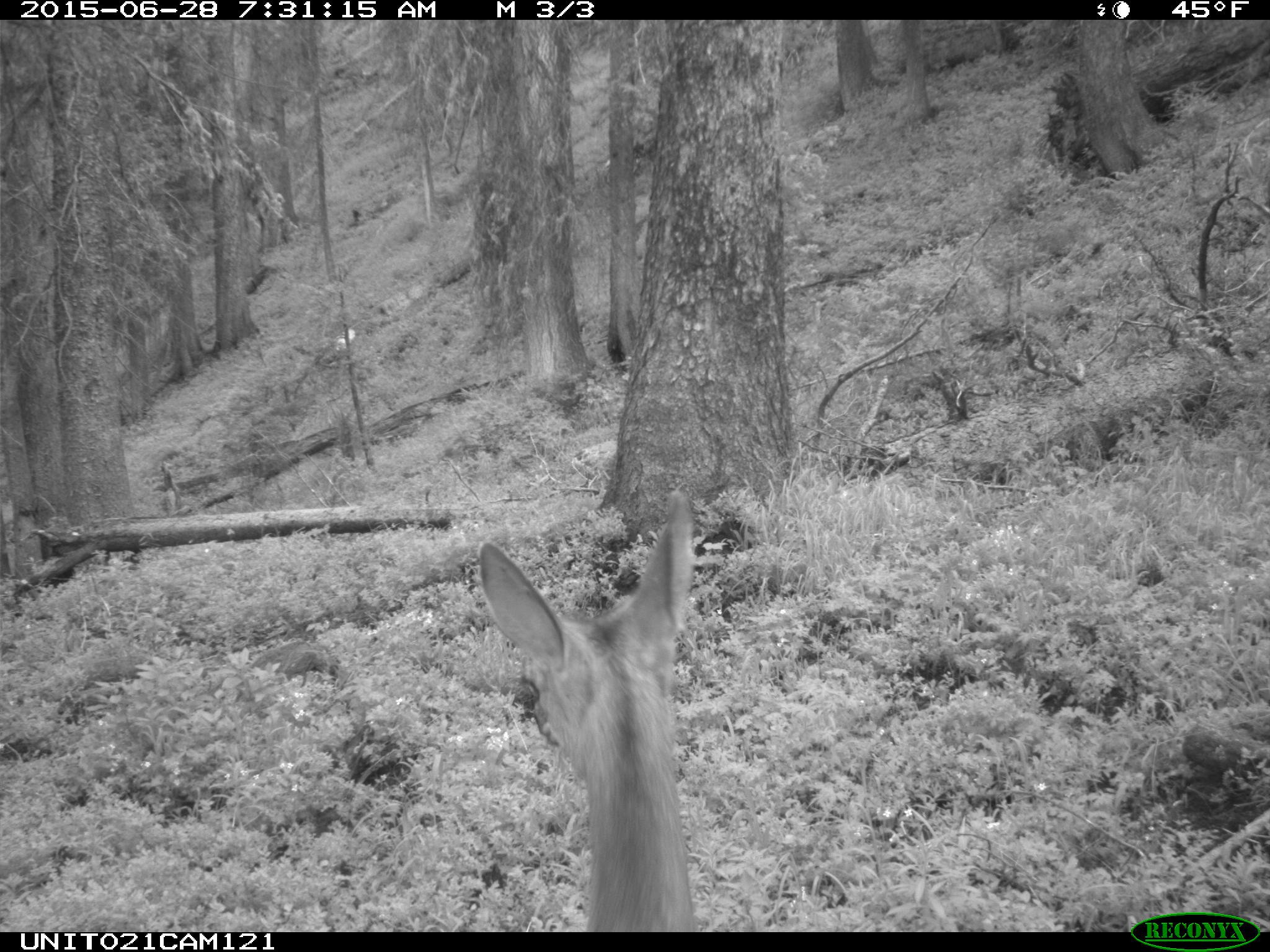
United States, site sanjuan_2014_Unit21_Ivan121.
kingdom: Animalia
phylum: Chordata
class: Mammalia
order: Artiodactyla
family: Cervidae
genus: Odocoileus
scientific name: Odocoileus hemionus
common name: mule deer